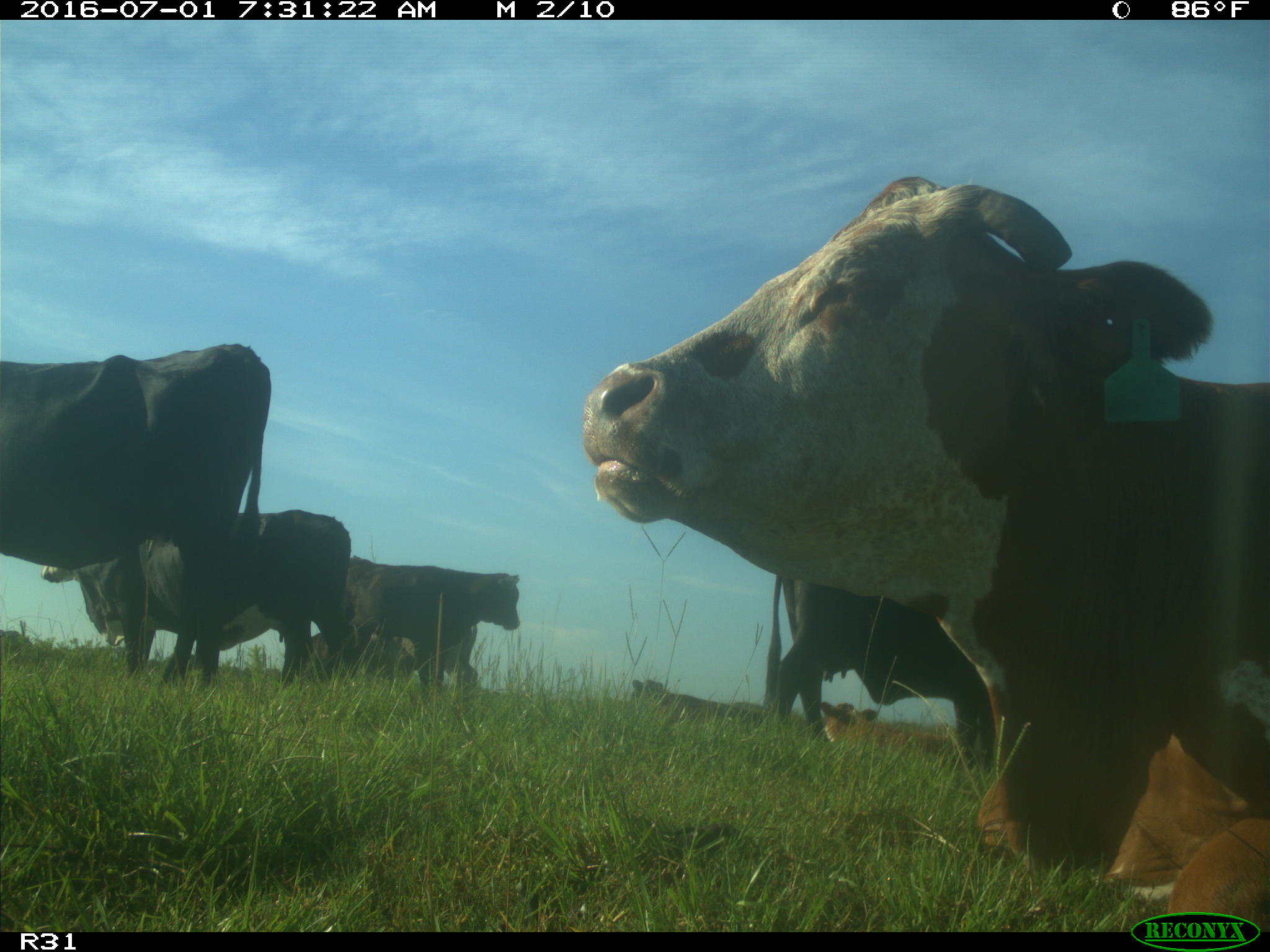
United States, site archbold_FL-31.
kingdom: Animalia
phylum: Chordata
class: Mammalia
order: Artiodactyla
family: Bovidae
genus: Bos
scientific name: Bos taurus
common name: domestic cow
Bos taurus (domestic cow).